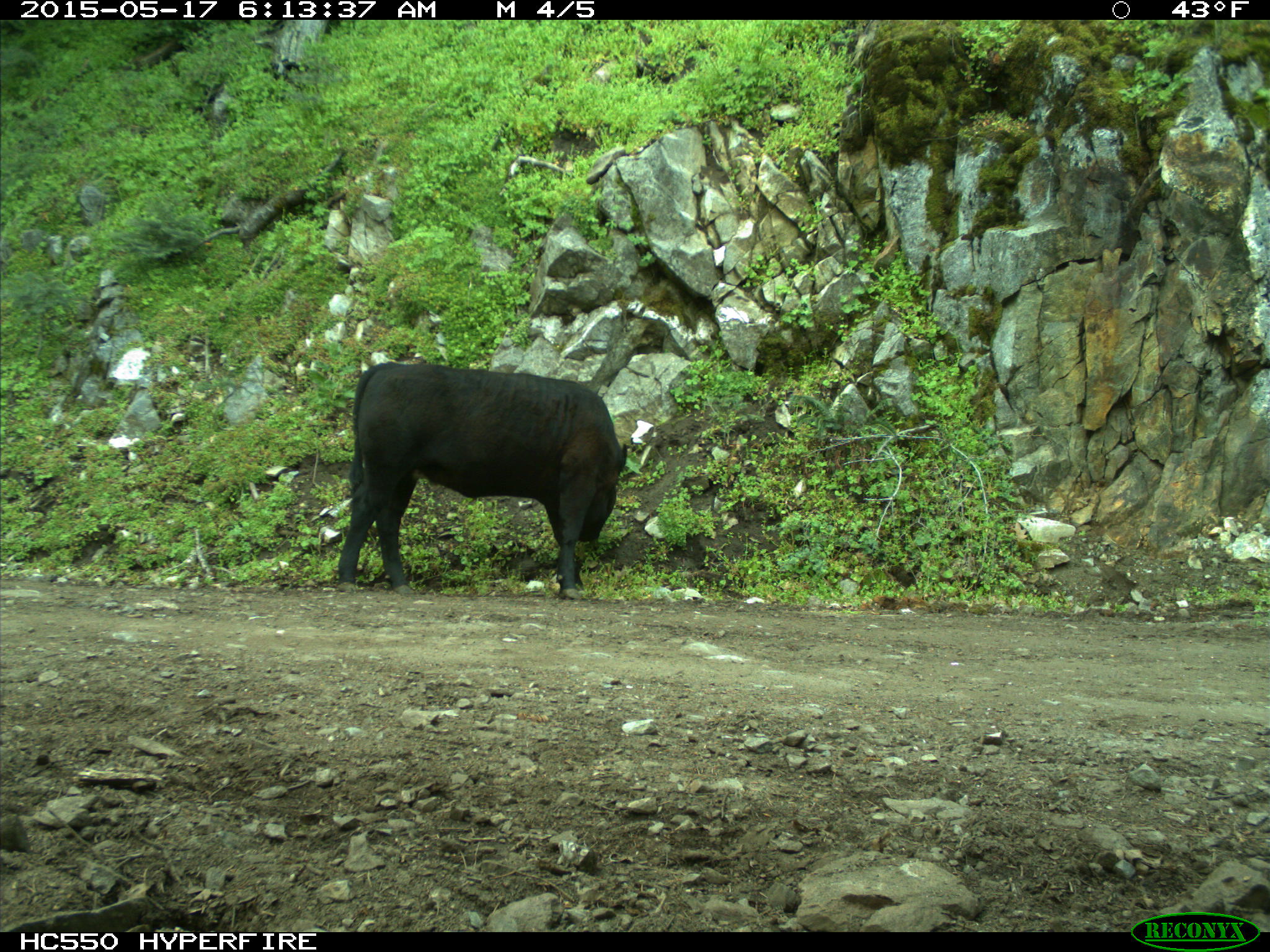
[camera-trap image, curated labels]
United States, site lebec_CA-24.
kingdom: Animalia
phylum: Chordata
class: Mammalia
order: Artiodactyla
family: Bovidae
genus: Bos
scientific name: Bos taurus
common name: domestic cow